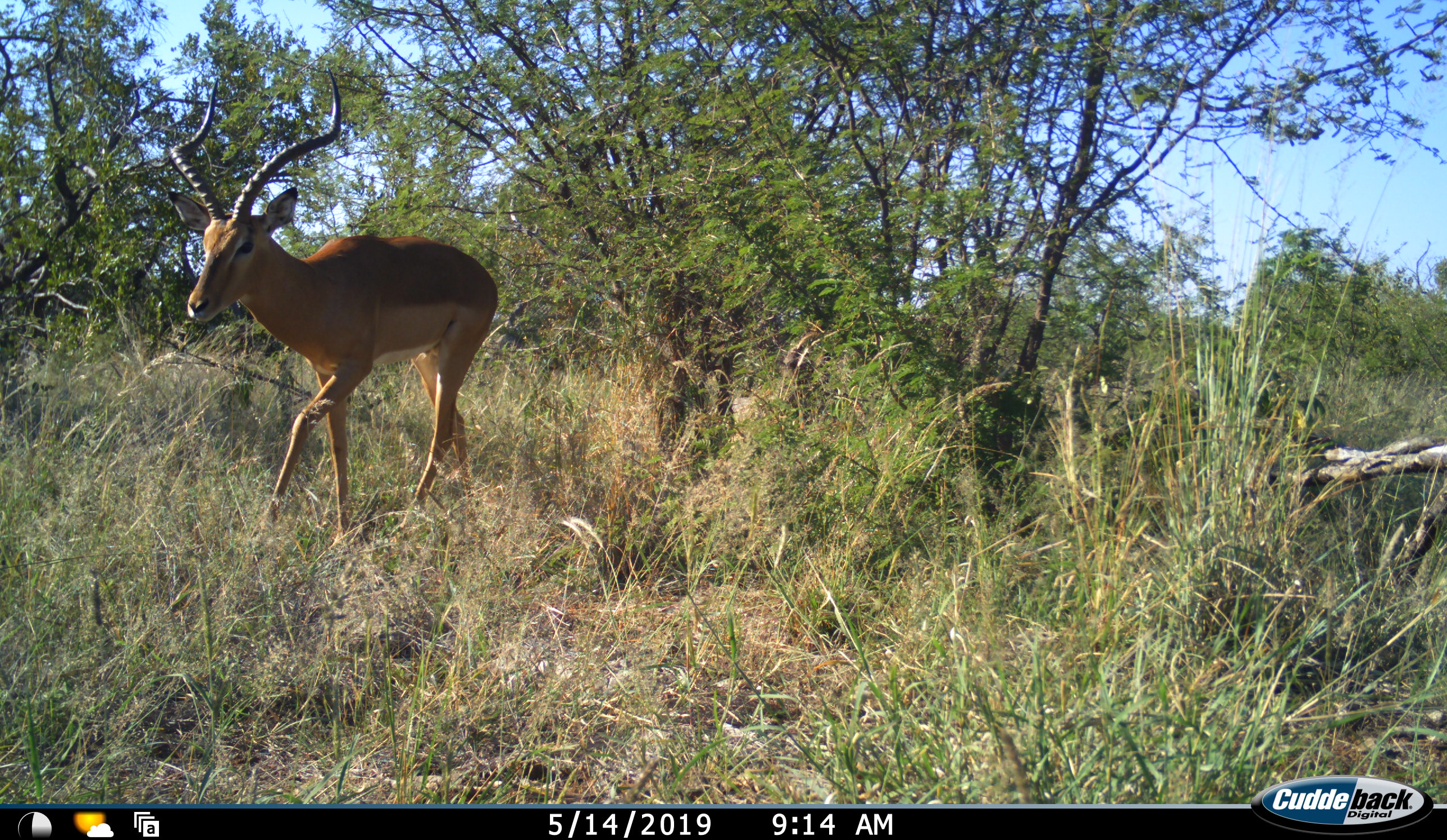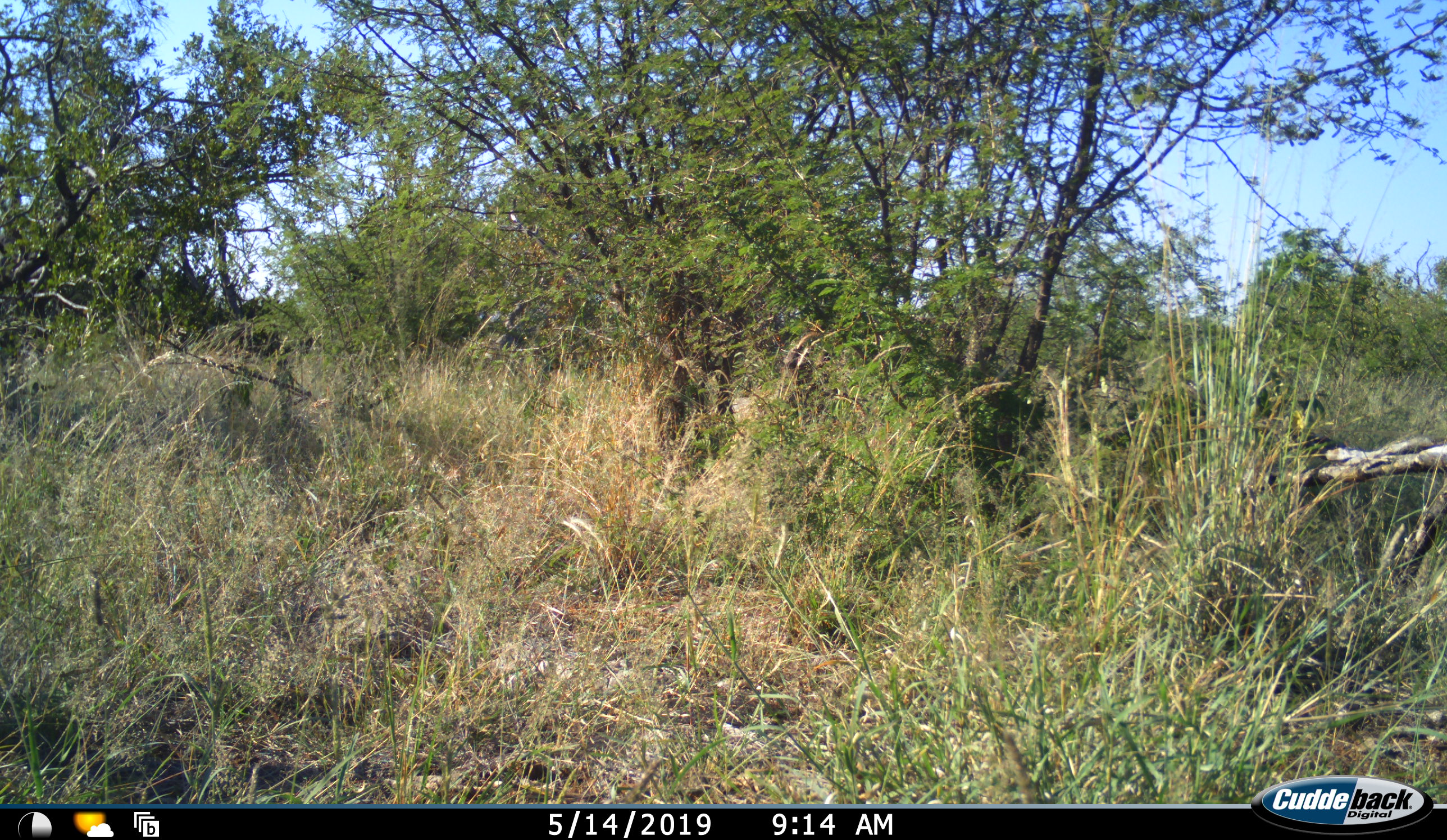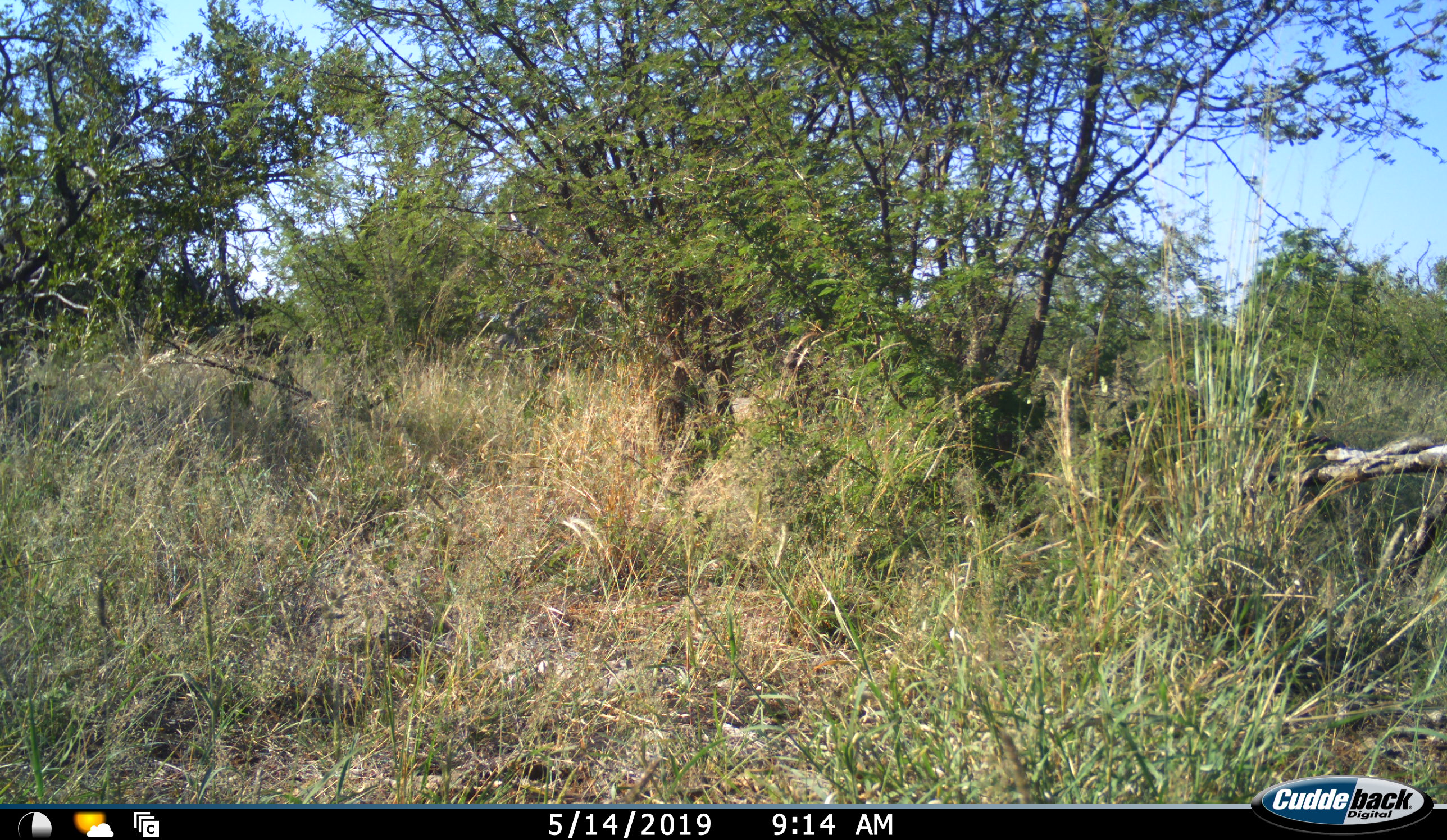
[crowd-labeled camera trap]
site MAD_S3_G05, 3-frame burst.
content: unidentified animal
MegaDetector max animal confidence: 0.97